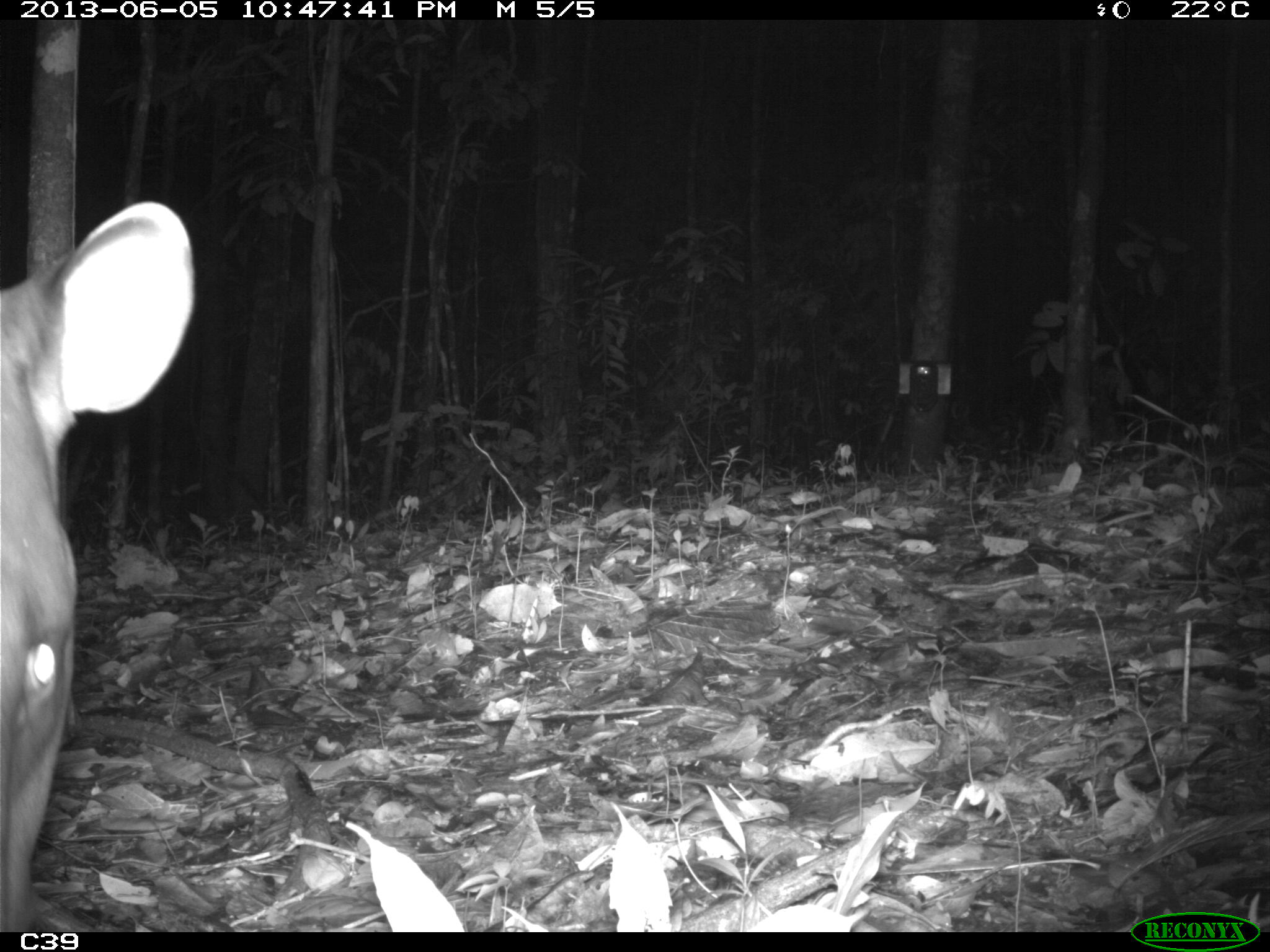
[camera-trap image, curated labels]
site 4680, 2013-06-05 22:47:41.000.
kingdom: Animalia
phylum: Chordata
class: Mammalia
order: Perissodactyla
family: Tapiridae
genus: Tapirus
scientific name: Tapirus terrestris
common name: south american tapir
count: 1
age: adult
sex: male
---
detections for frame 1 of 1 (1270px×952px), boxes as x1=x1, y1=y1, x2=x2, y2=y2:
tapirus terrestris: x1=0, y1=199, x2=187, y2=931